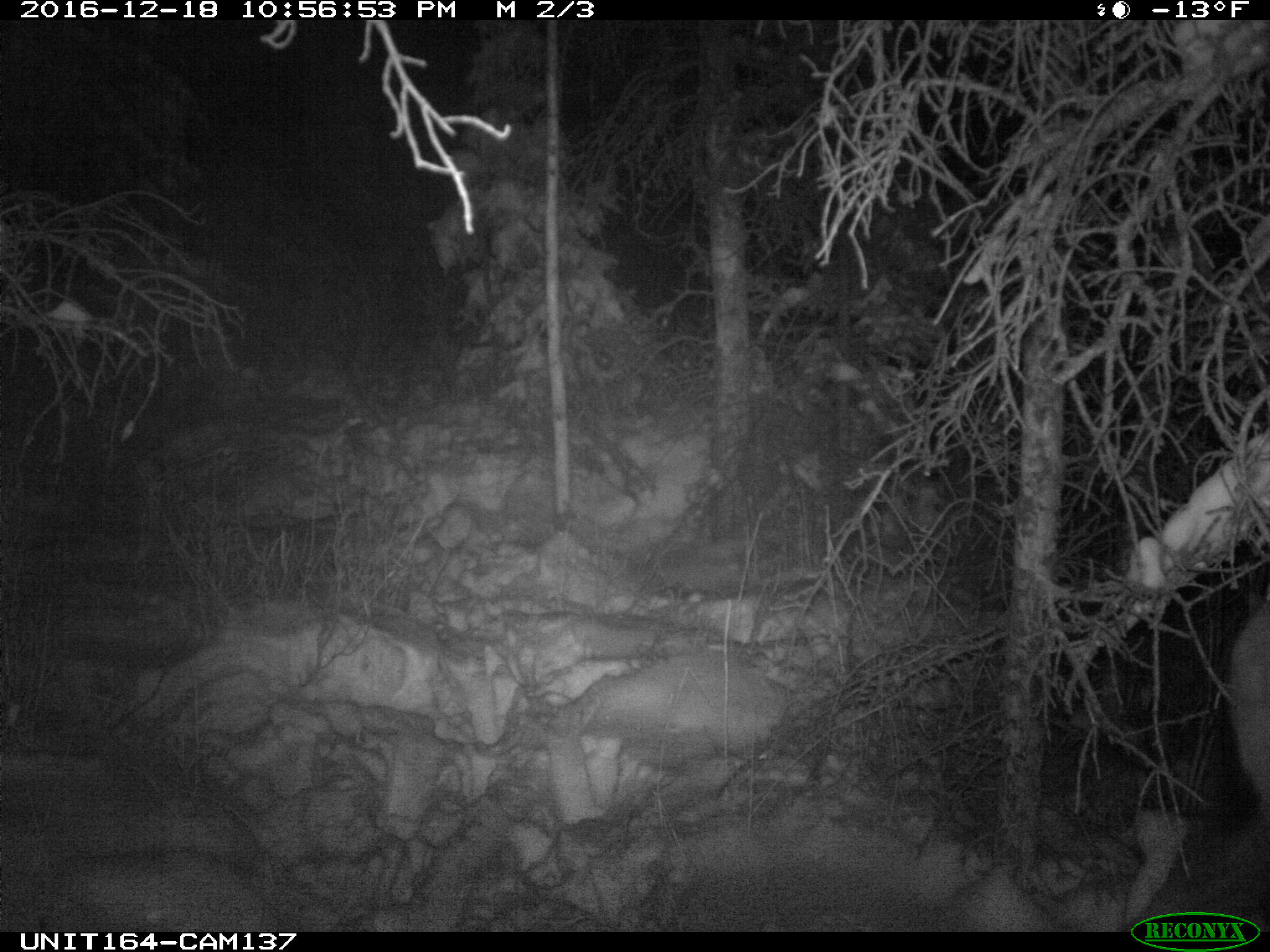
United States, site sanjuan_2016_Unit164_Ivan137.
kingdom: Animalia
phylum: Chordata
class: Mammalia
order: Artiodactyla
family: Cervidae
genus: Cervus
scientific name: Cervus elaphus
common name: red deer